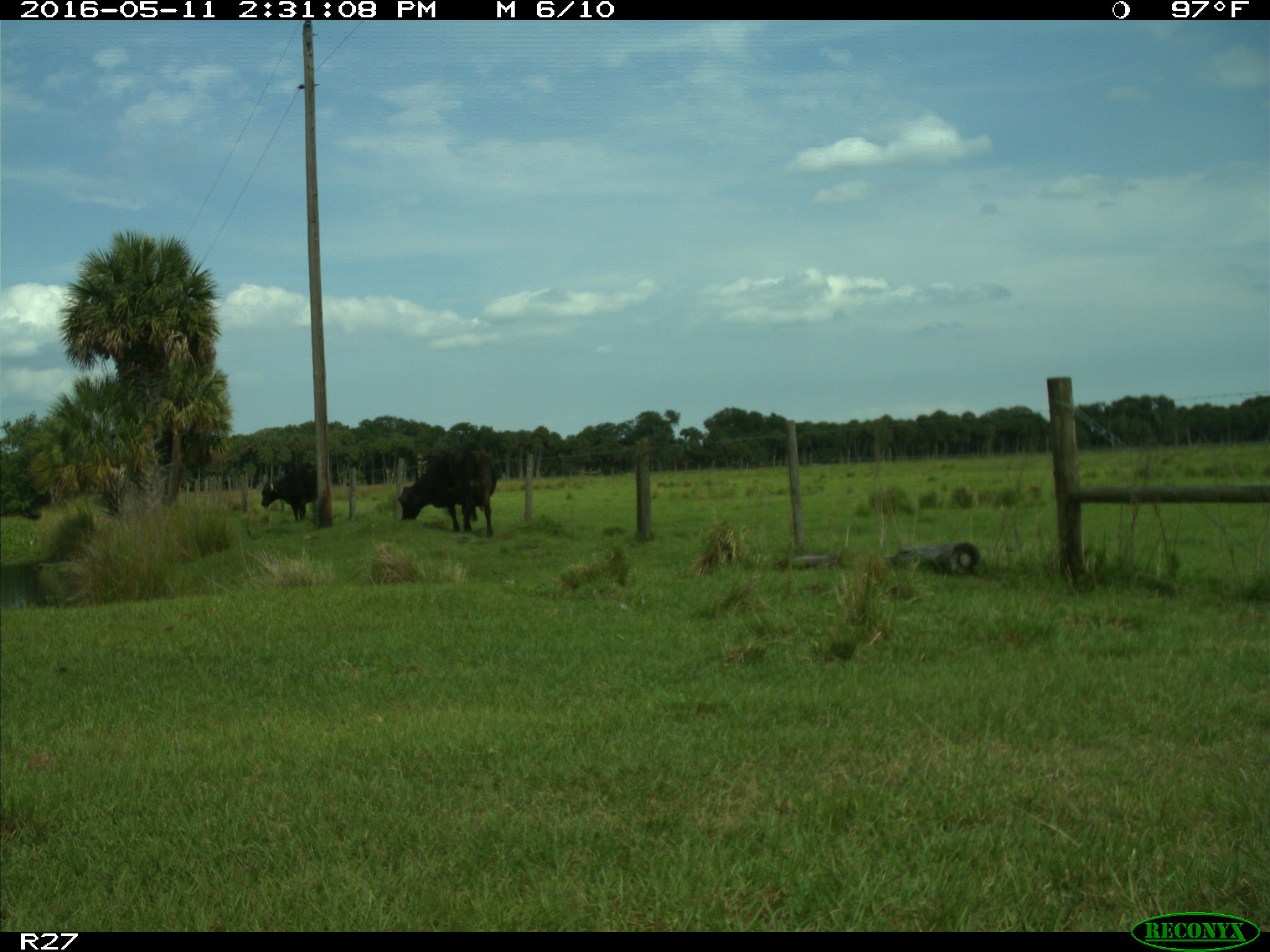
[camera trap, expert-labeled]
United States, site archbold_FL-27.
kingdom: Animalia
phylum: Chordata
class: Mammalia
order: Artiodactyla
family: Bovidae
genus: Bos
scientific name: Bos taurus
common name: domestic cow